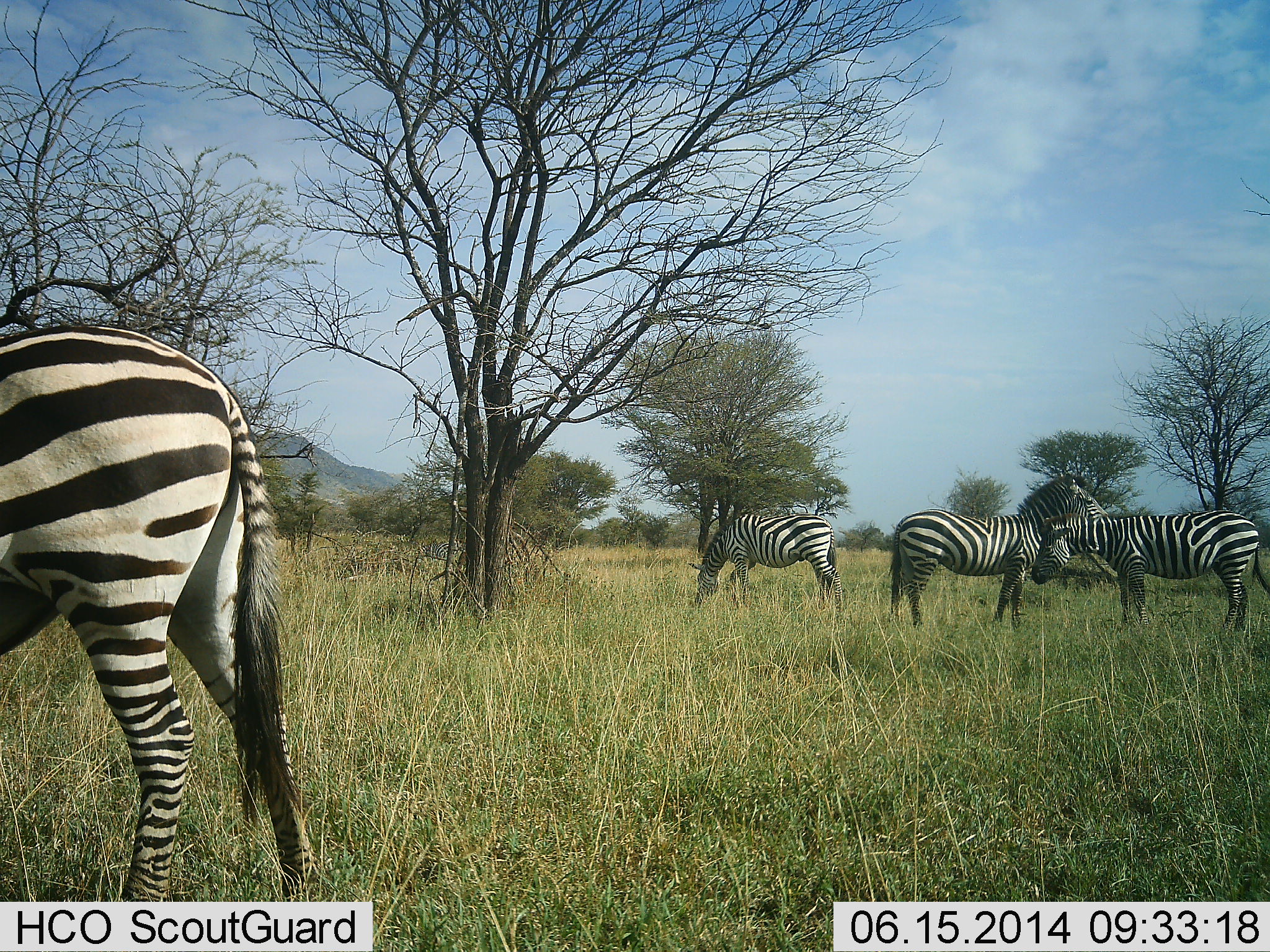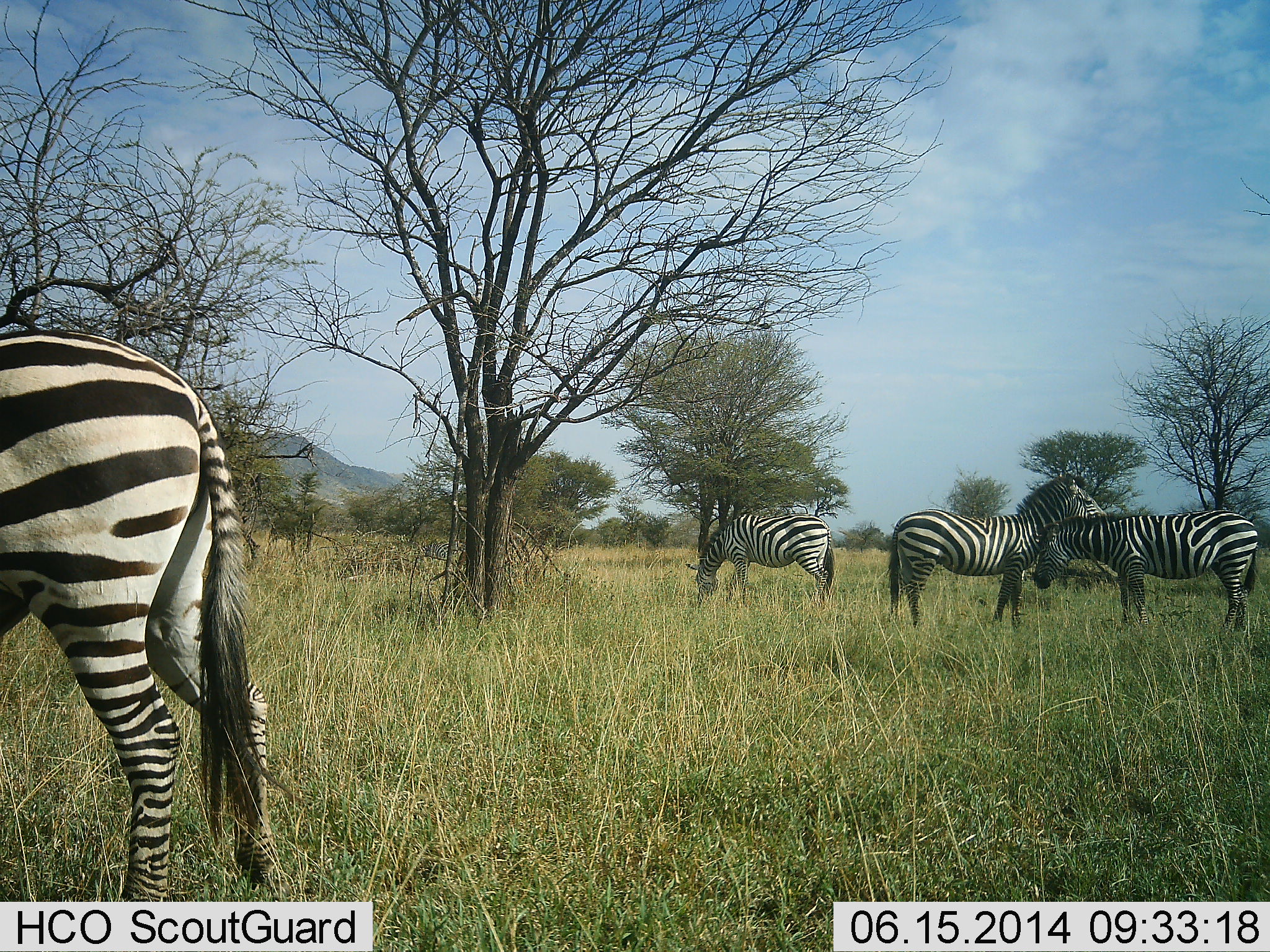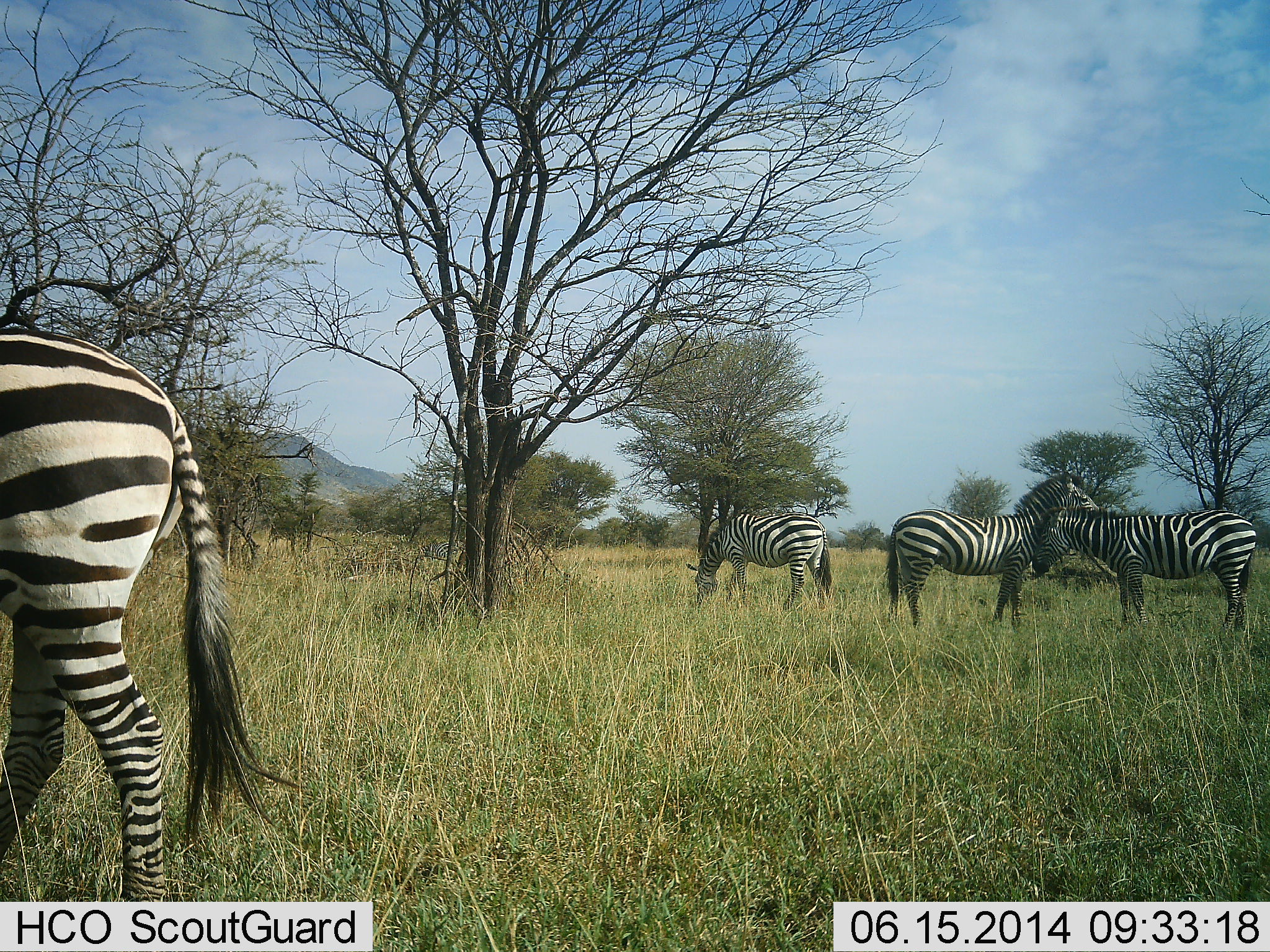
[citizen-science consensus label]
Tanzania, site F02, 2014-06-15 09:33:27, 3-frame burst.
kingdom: Animalia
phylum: Chordata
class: Mammalia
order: Perissodactyla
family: Equidae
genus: Equus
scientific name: Equus quagga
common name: plains zebra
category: zebra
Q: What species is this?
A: Zebra (plains zebra) (Equus quagga).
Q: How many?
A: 4.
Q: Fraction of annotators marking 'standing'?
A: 60%.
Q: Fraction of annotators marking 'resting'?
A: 10%.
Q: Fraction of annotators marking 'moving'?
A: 40%.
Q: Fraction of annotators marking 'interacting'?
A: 70%.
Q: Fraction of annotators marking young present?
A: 0%.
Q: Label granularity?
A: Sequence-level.